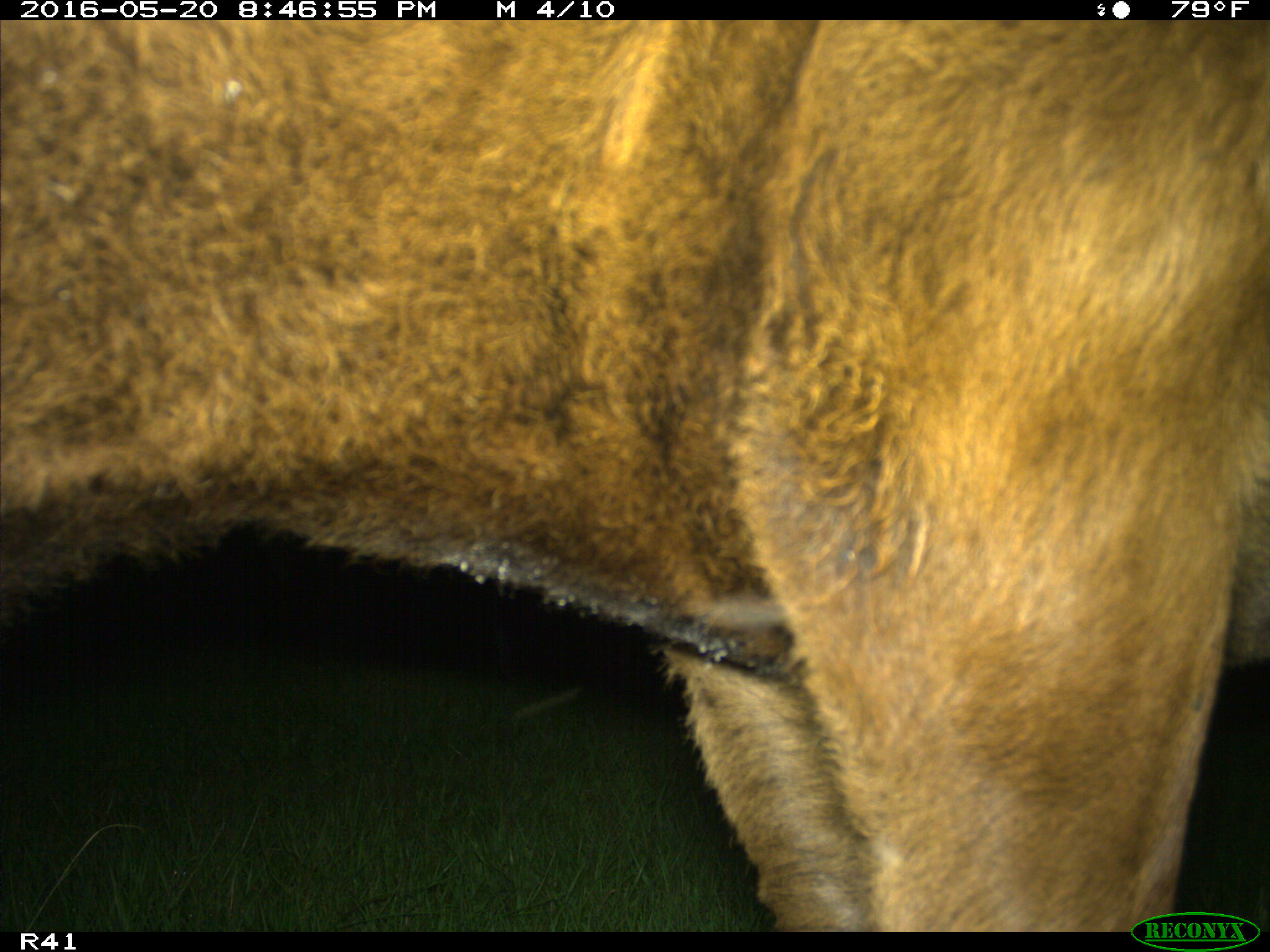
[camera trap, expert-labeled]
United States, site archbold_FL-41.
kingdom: Animalia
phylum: Chordata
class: Mammalia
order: Artiodactyla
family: Bovidae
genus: Bos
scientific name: Bos taurus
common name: domestic cow